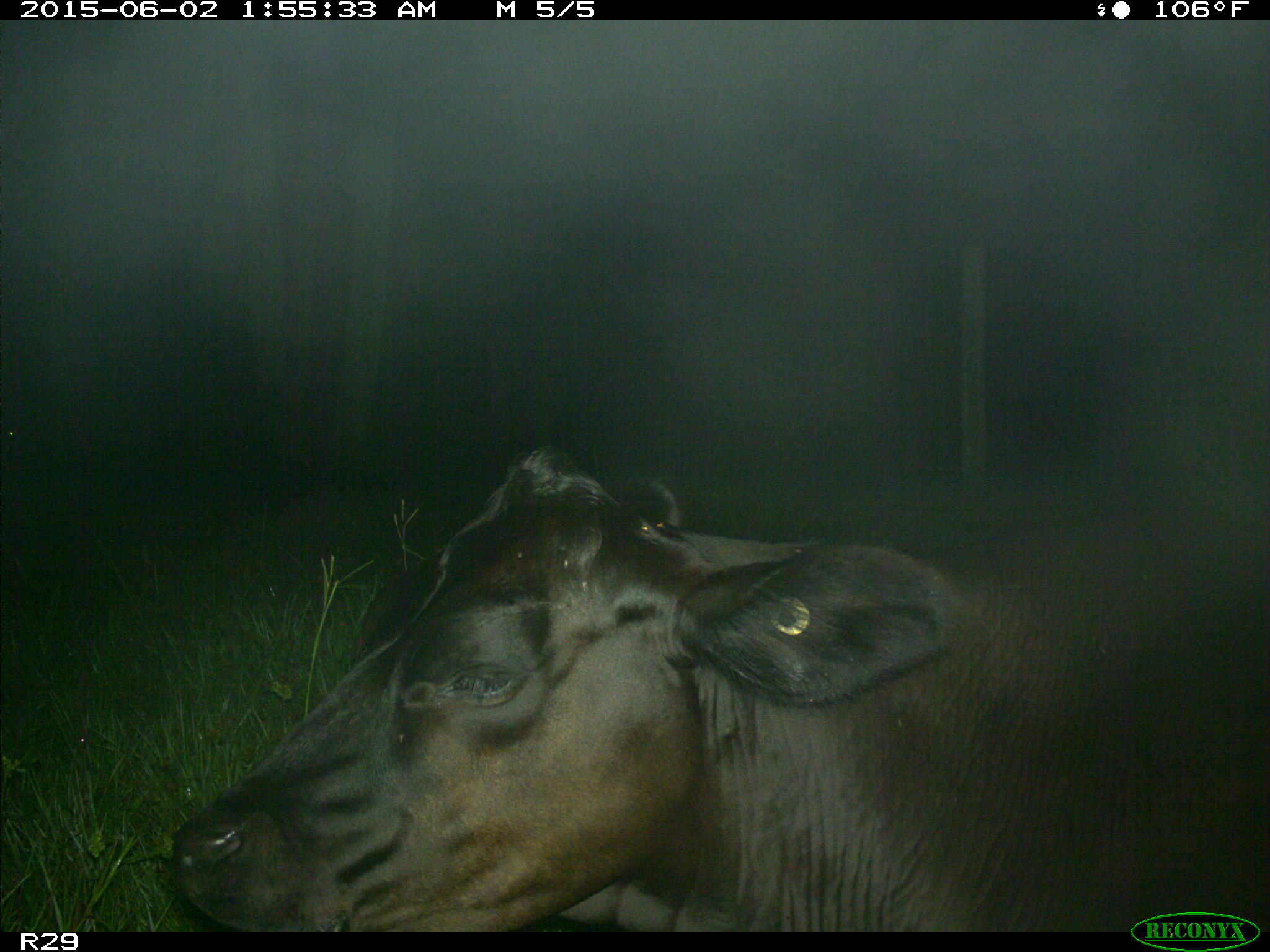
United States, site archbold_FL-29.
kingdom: Animalia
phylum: Chordata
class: Mammalia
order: Artiodactyla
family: Bovidae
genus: Bos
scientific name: Bos taurus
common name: domestic cow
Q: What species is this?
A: Bos taurus (domestic cow).